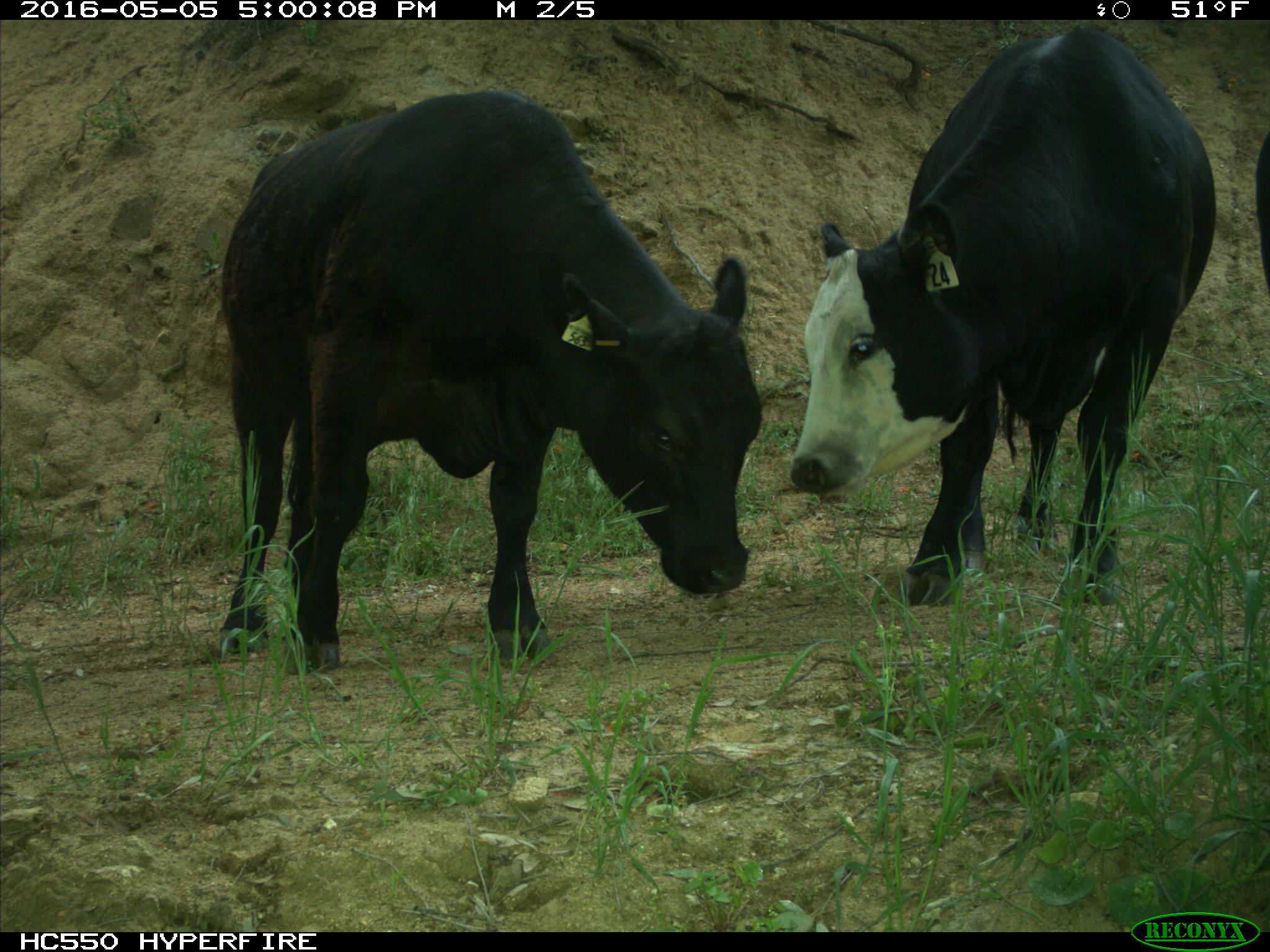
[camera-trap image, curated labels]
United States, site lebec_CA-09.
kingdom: Animalia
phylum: Chordata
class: Mammalia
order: Artiodactyla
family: Bovidae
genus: Bos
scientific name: Bos taurus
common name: domestic cow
Bos taurus (domestic cow).